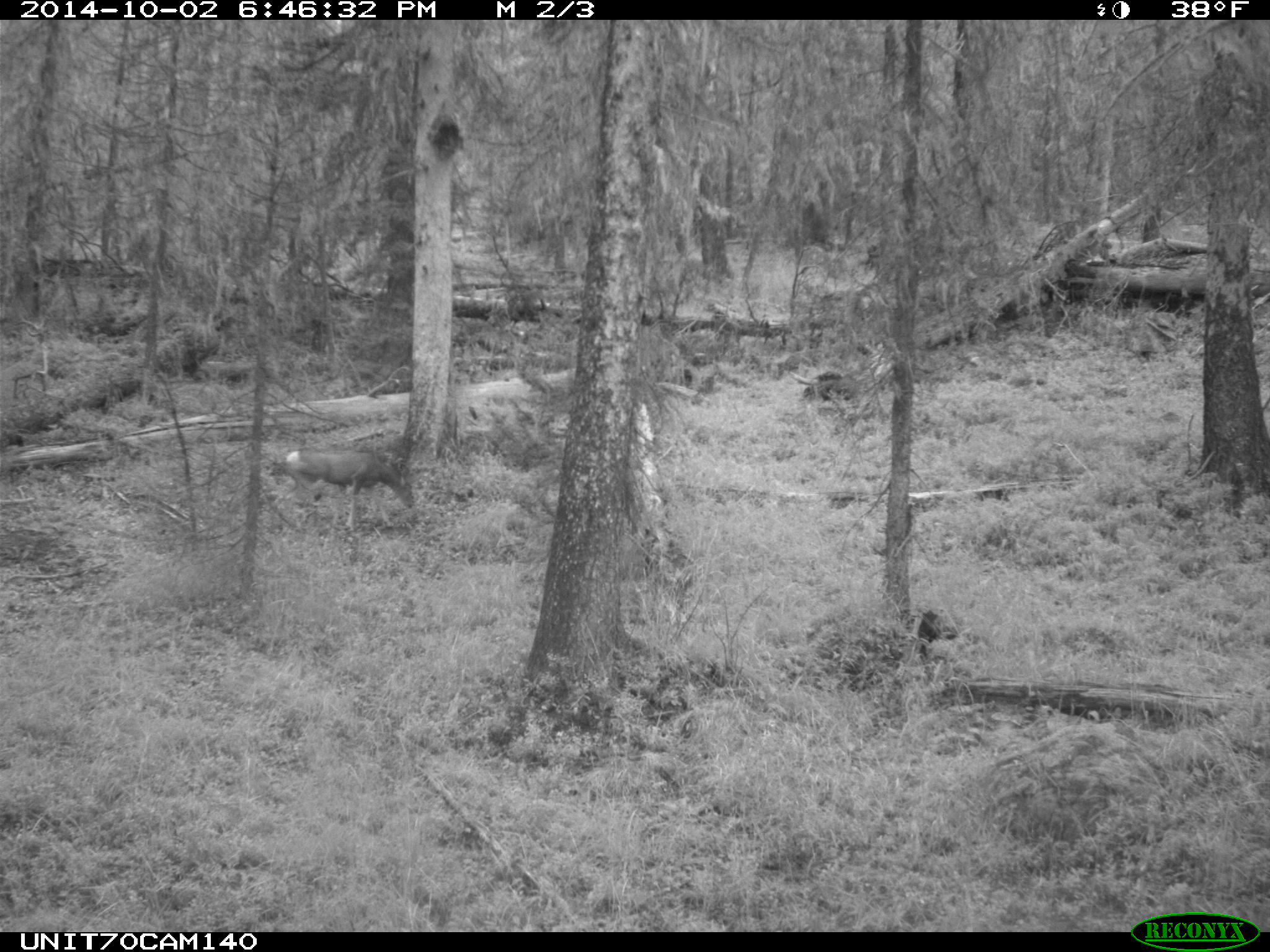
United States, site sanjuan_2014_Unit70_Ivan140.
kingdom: Animalia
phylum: Chordata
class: Mammalia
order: Artiodactyla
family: Cervidae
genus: Odocoileus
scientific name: Odocoileus hemionus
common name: mule deer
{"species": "Odocoileus hemionus (mule deer)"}